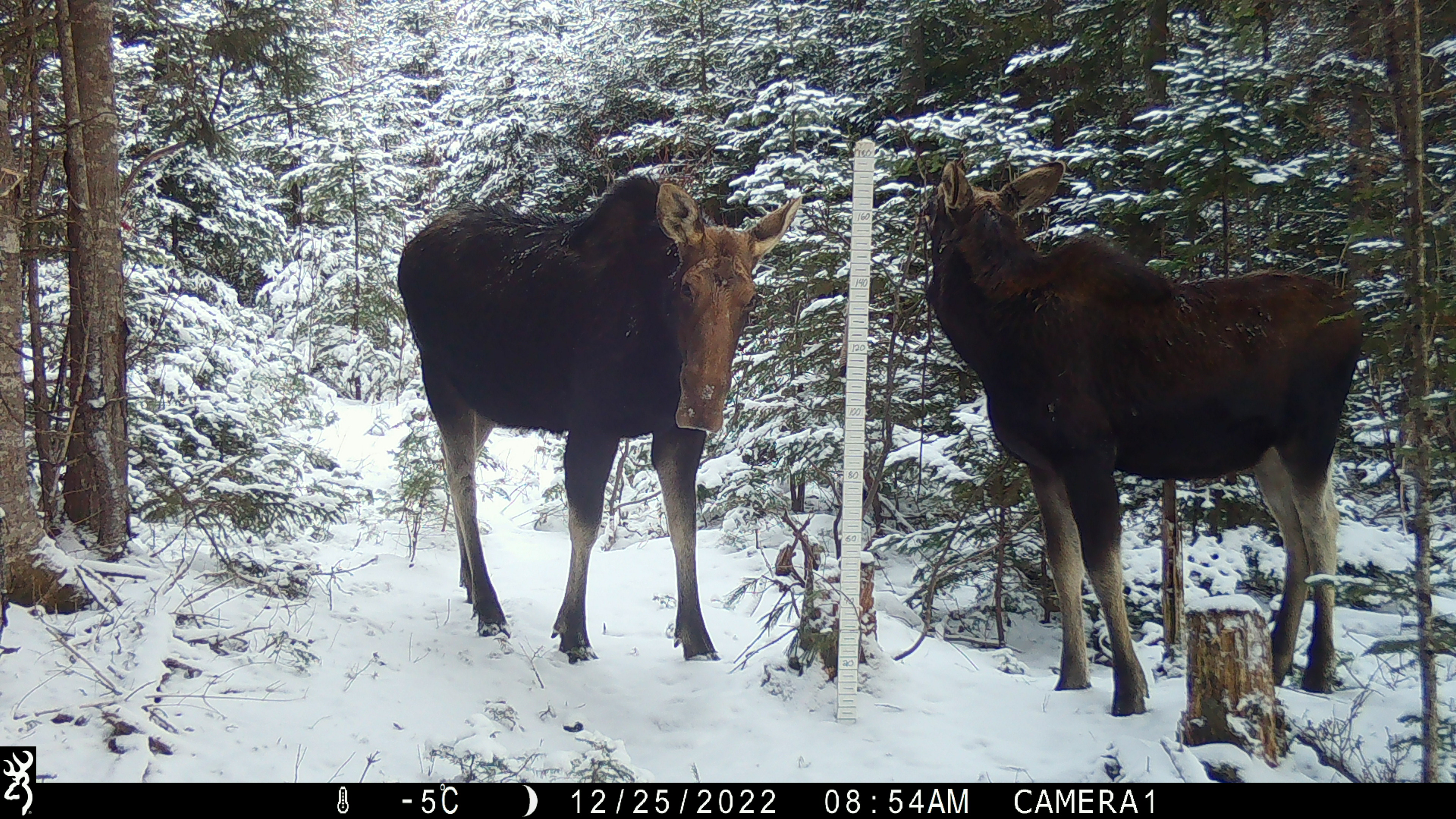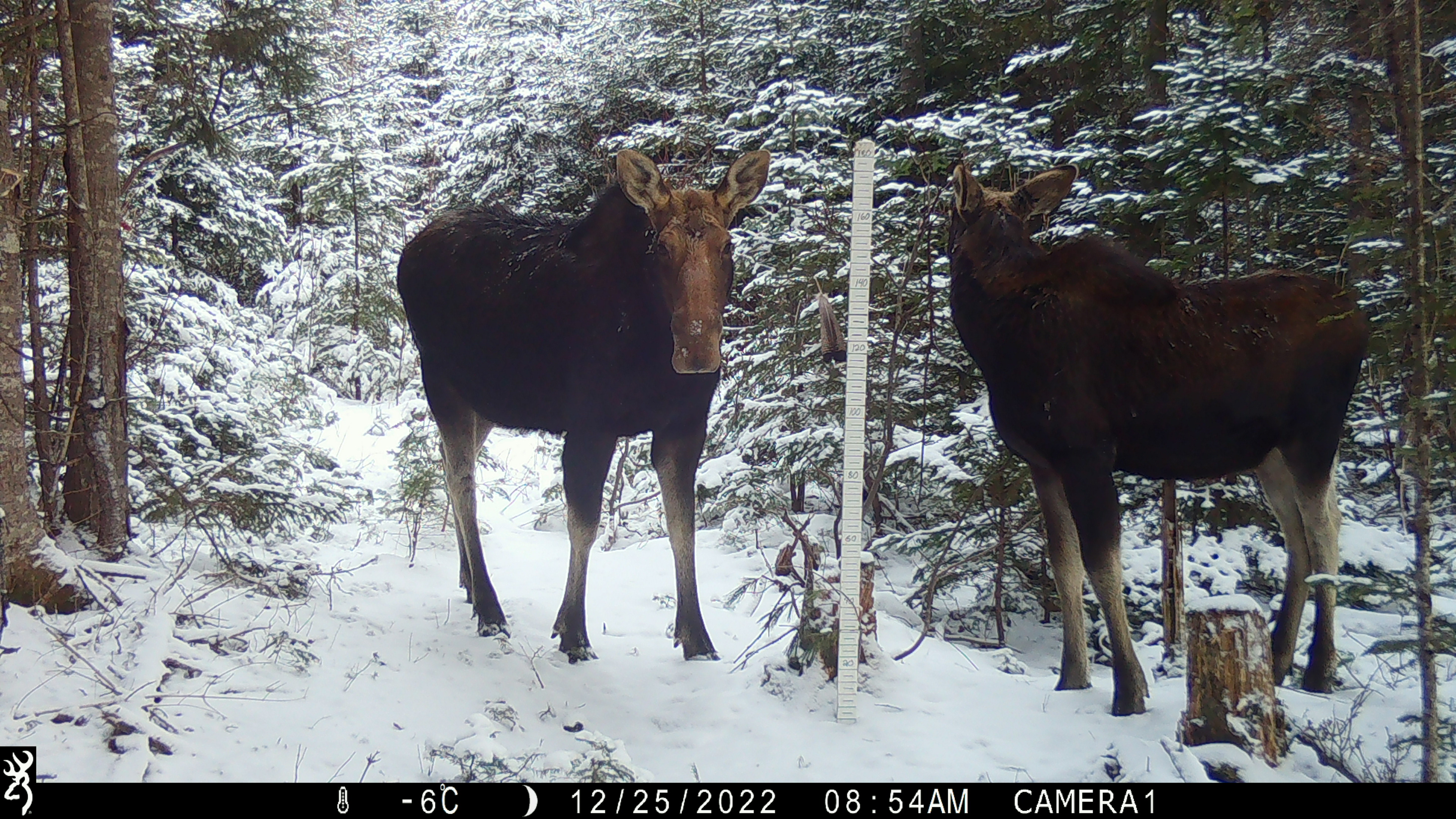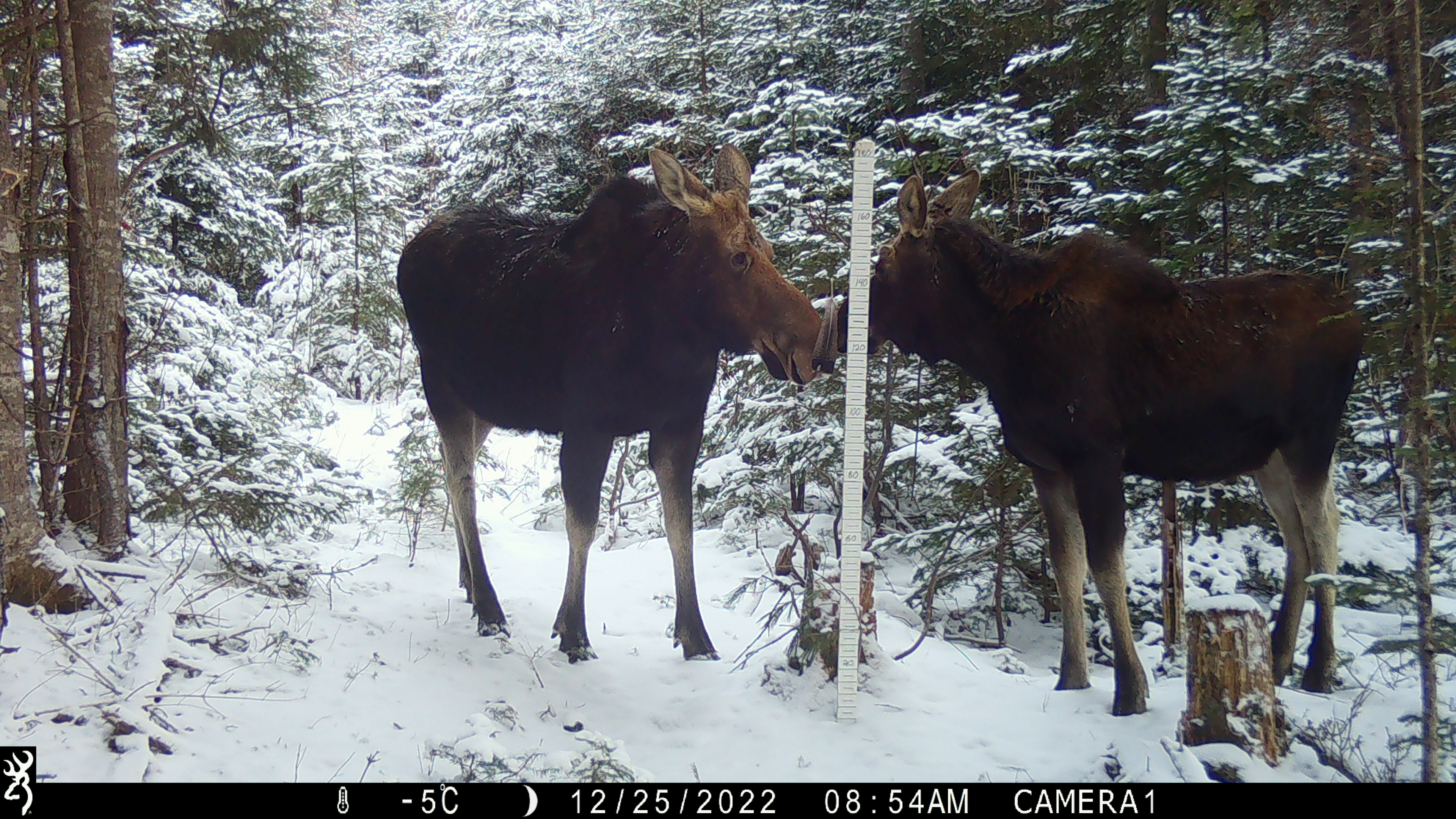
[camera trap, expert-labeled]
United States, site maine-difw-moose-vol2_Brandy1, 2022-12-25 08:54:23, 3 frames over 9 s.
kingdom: Animalia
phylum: Chordata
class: Mammalia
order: Artiodactyla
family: Cervidae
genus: Alces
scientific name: Alces alces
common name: moose